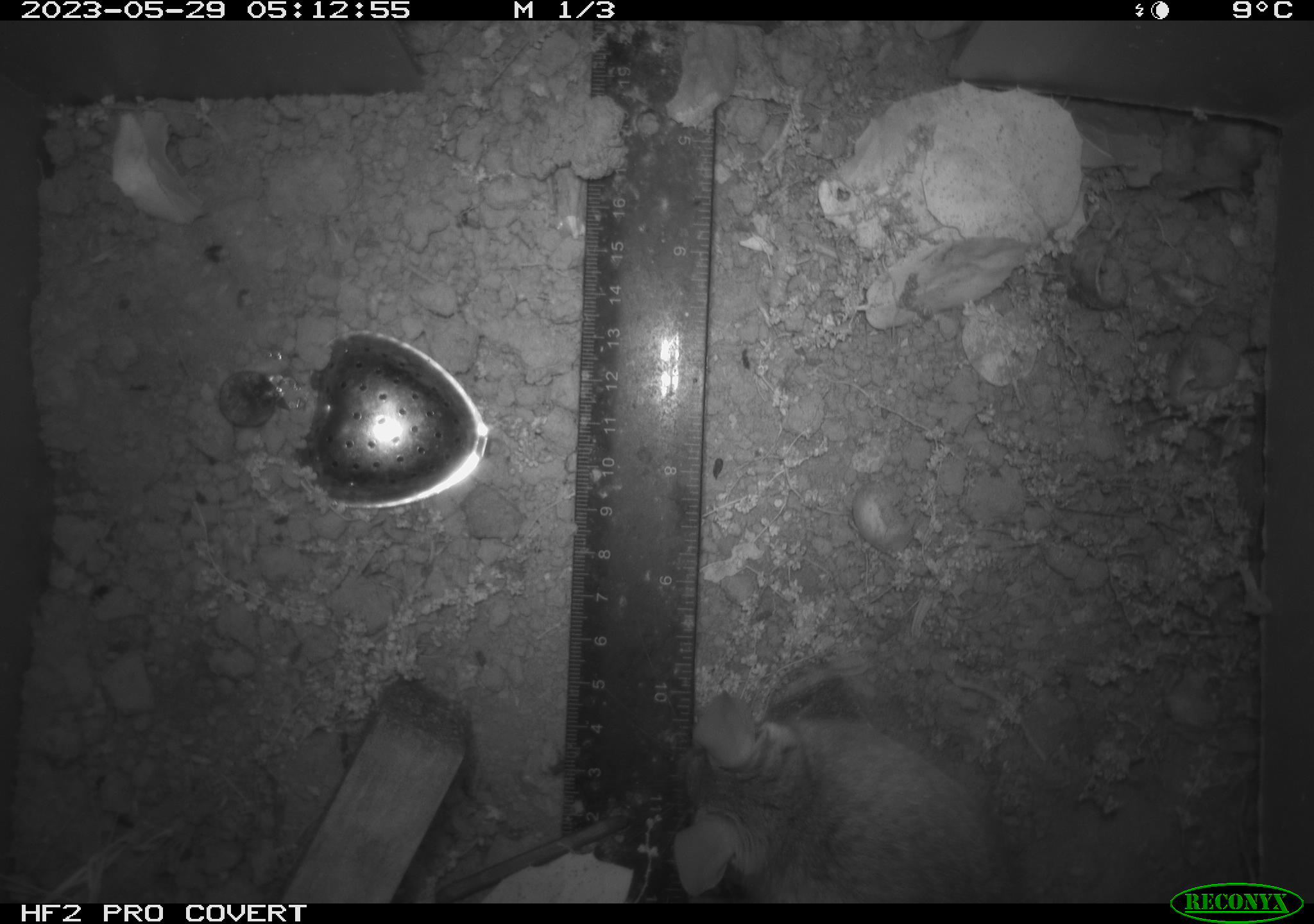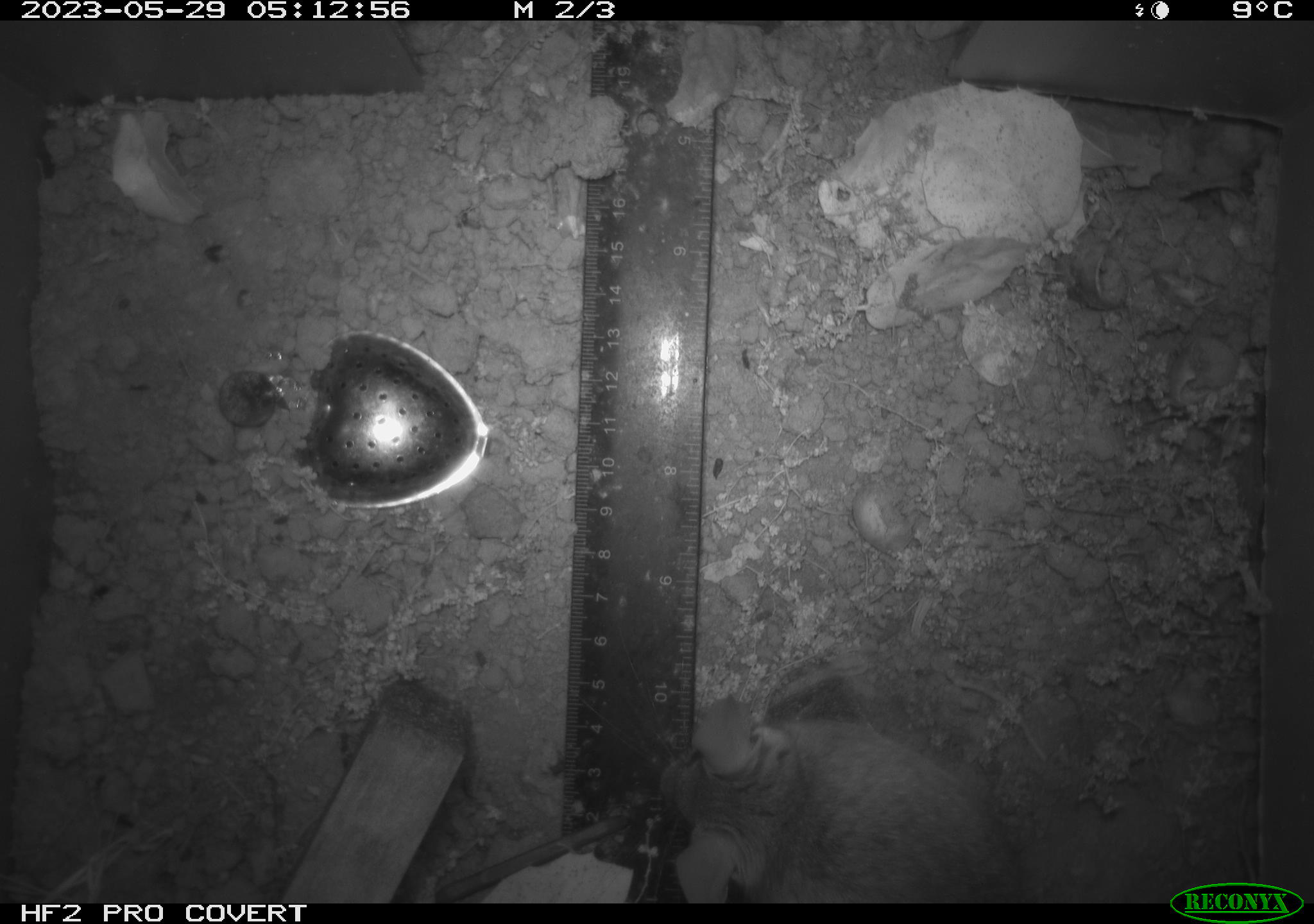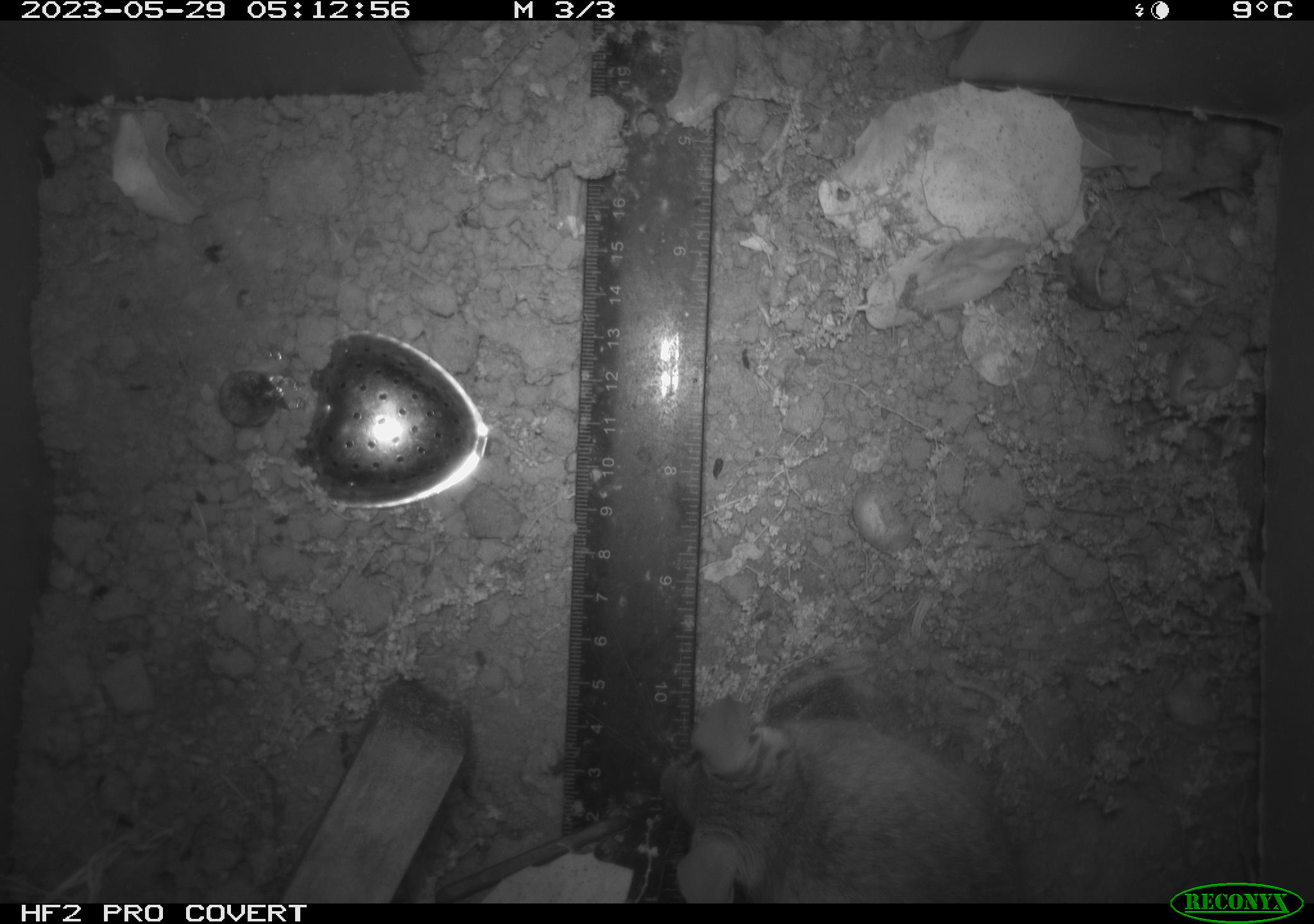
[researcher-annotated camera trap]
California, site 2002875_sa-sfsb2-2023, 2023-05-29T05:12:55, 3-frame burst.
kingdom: Animalia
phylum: Chordata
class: Mammalia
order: Rodentia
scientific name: Rodentia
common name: mouse species